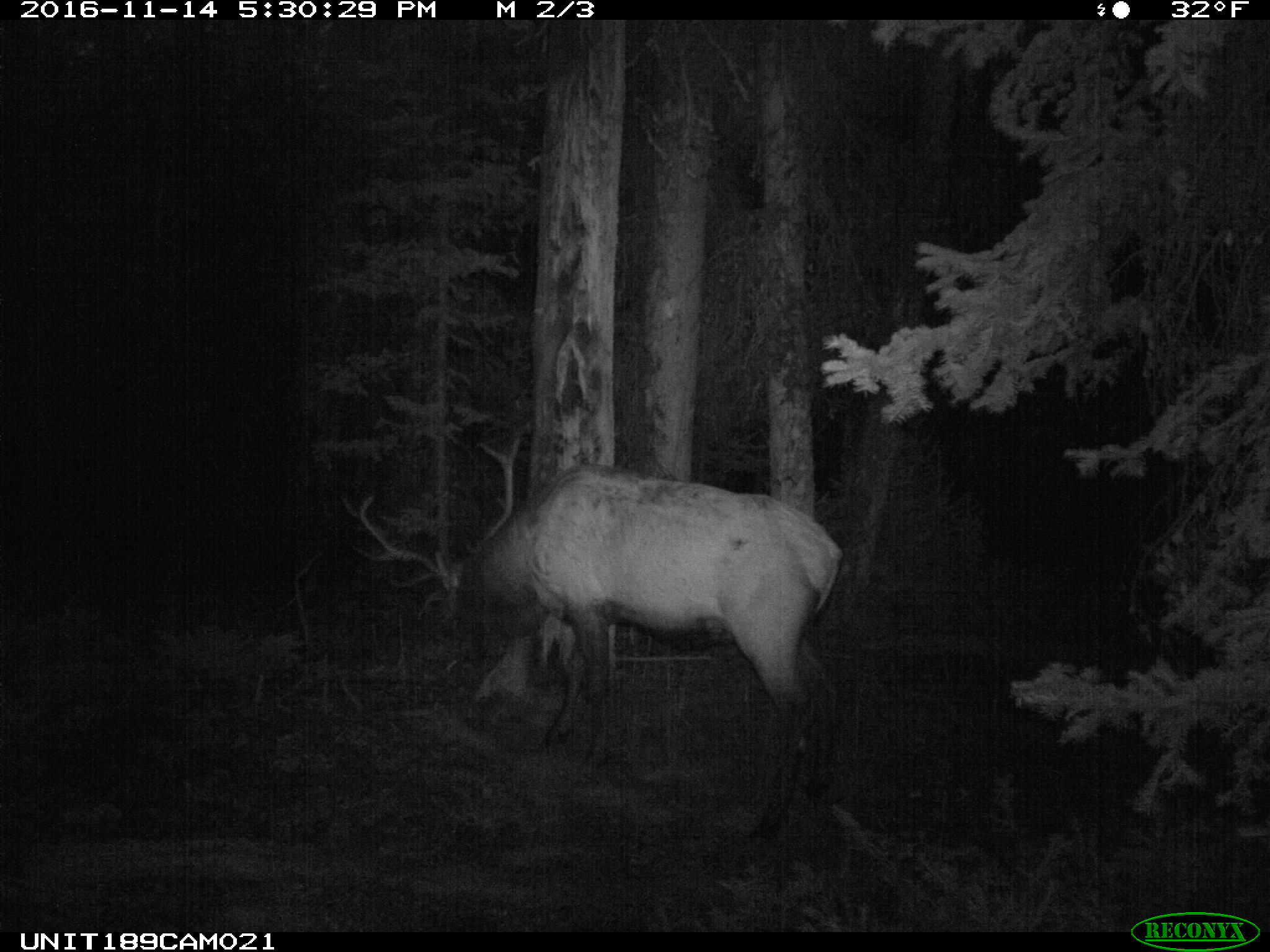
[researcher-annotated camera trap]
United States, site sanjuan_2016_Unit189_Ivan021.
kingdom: Animalia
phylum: Chordata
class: Mammalia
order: Artiodactyla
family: Cervidae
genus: Cervus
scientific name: Cervus elaphus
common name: red deer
Cervus elaphus (red deer).